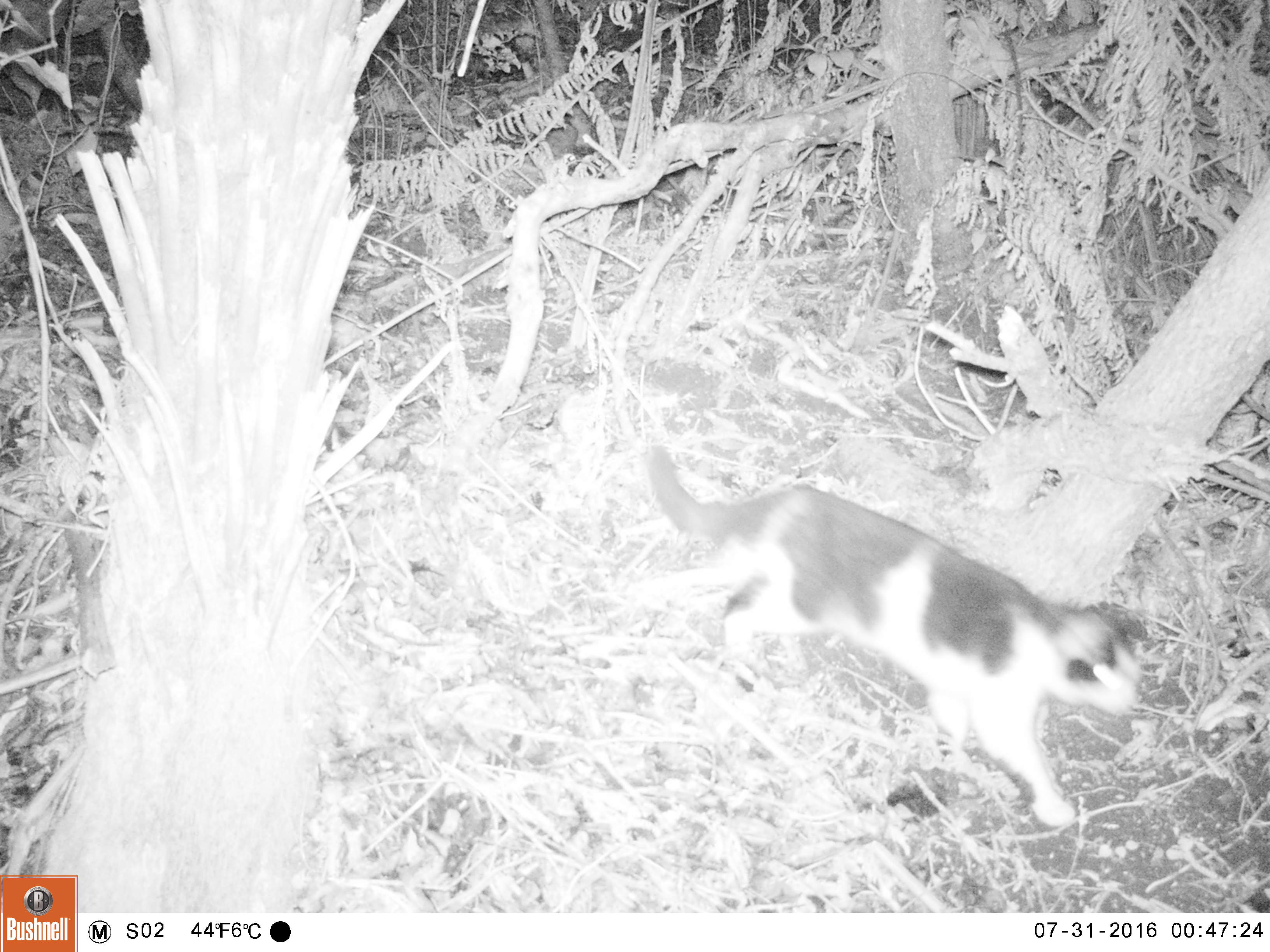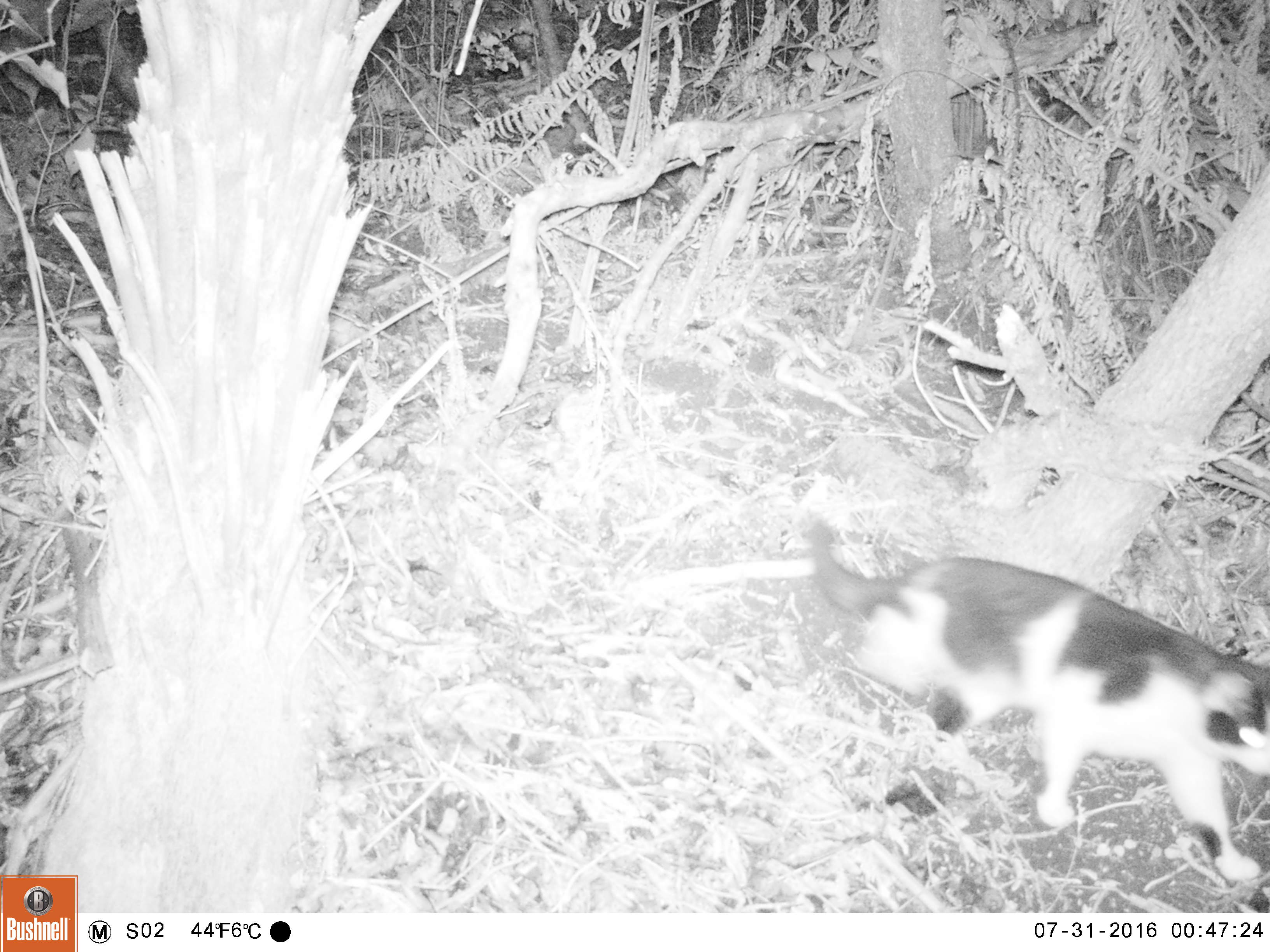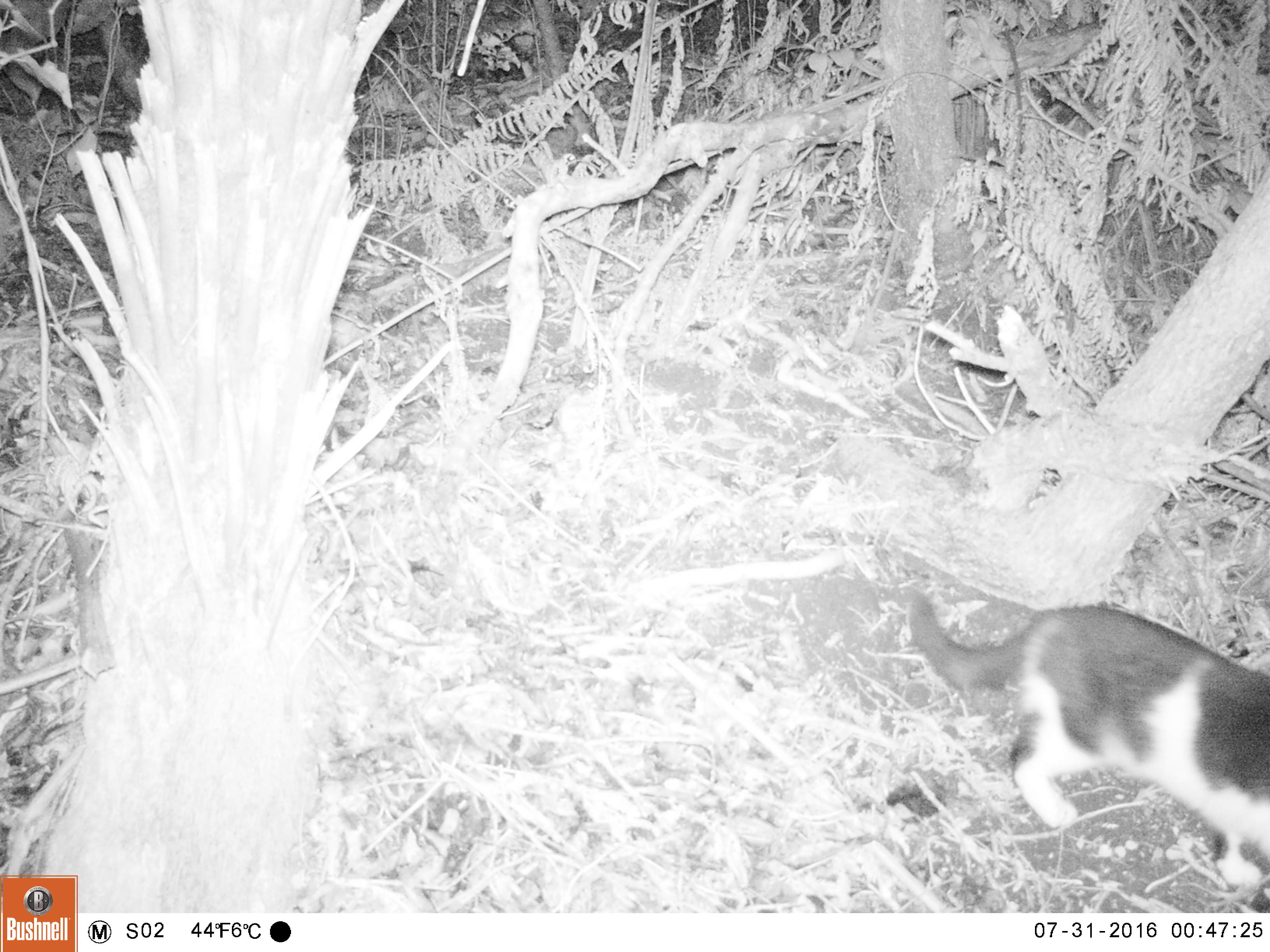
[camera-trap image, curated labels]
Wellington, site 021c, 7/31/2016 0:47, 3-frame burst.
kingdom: Animalia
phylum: Chordata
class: Mammalia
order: Carnivora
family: Felidae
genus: Felis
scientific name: Felis catus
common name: cat